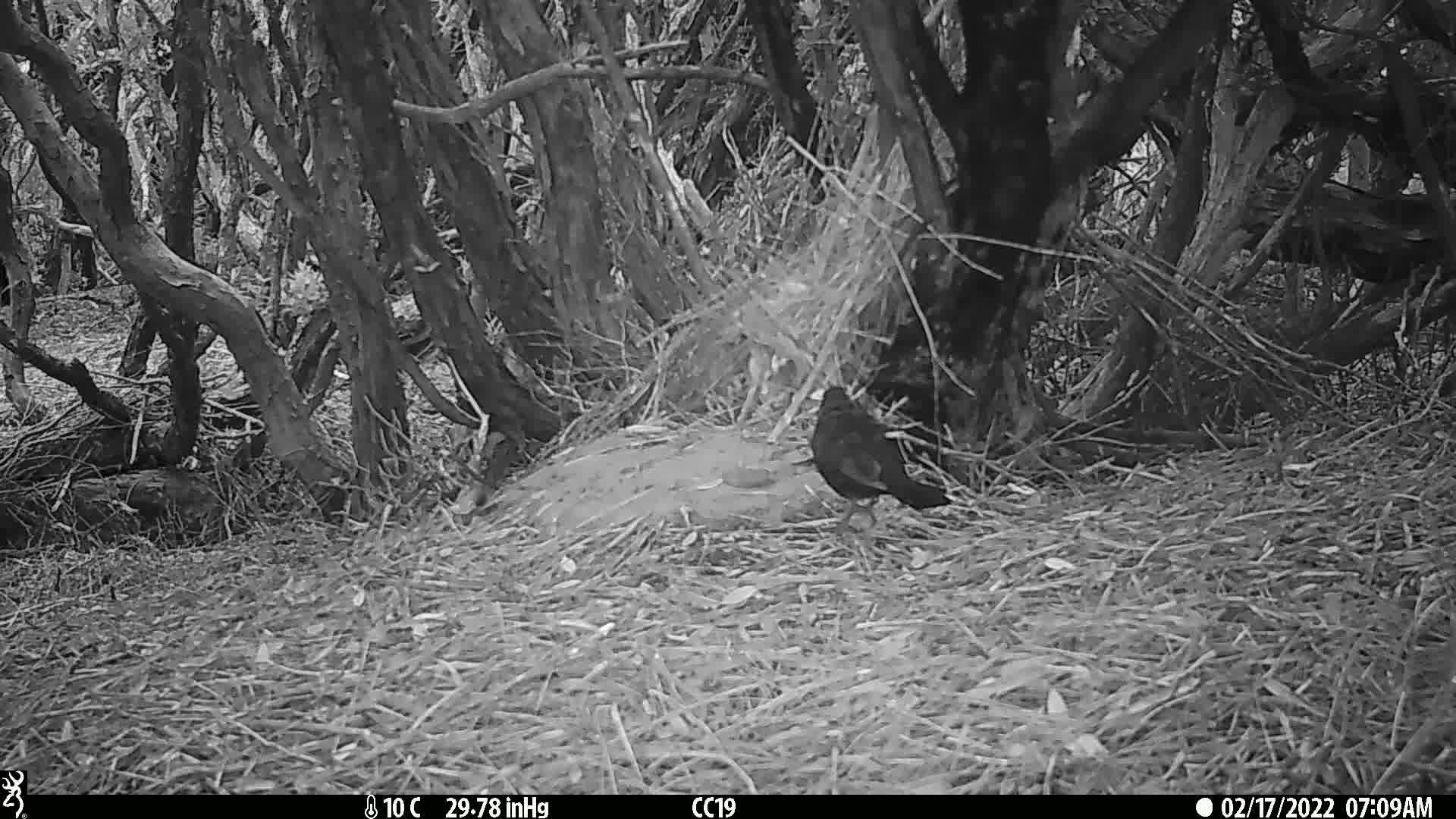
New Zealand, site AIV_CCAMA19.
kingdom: Animalia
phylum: Chordata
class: Aves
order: Passeriformes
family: Turdidae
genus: Turdus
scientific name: Turdus merula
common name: eurasian blackbird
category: blackbird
Blackbird (eurasian blackbird) (Turdus merula).